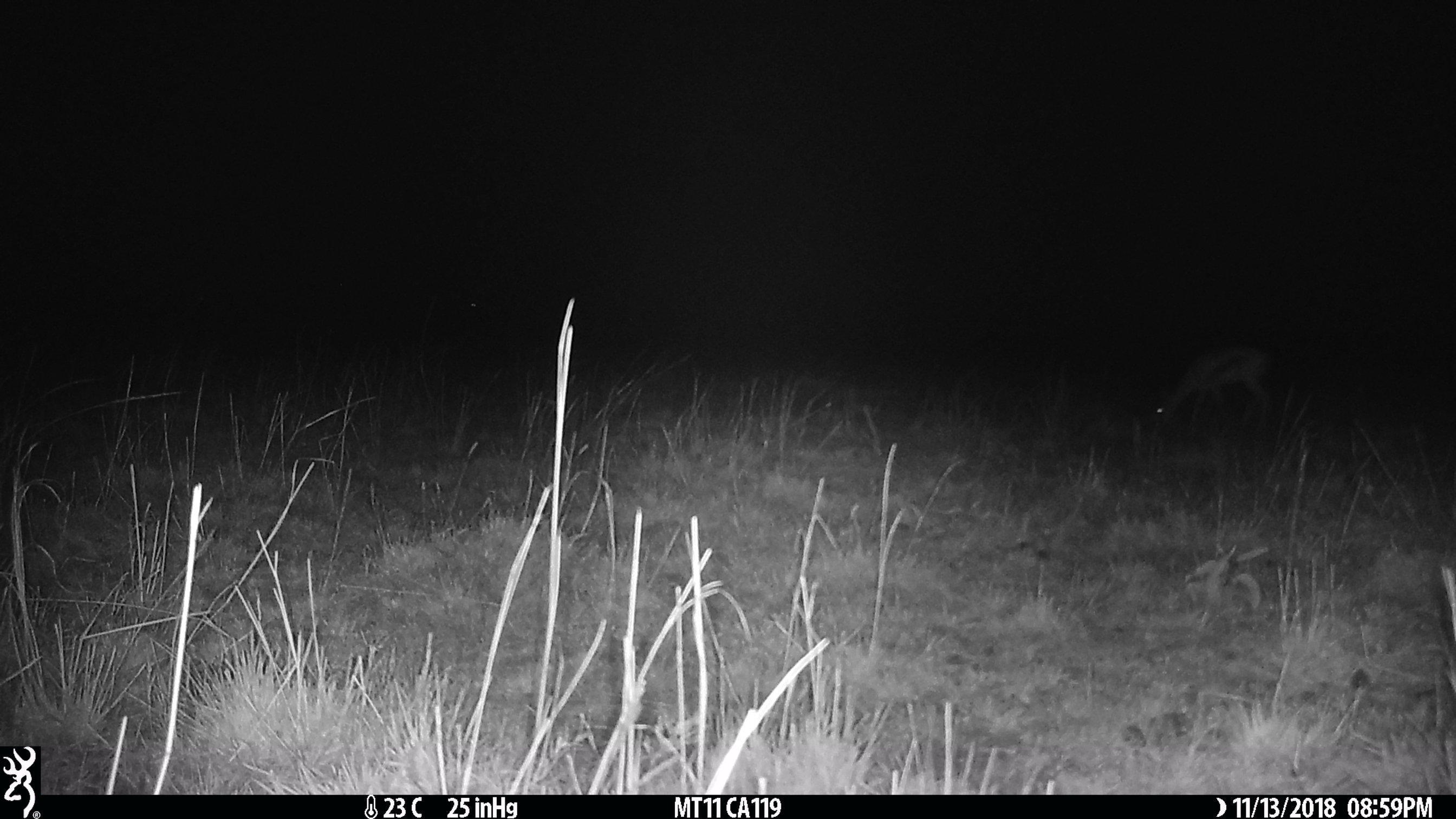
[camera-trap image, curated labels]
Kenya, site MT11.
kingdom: Animalia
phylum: Chordata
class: Mammalia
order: Artiodactyla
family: Bovidae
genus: Eudorcas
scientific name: Eudorcas thomsonii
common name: thomon's gazelle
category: gazelle thomsons